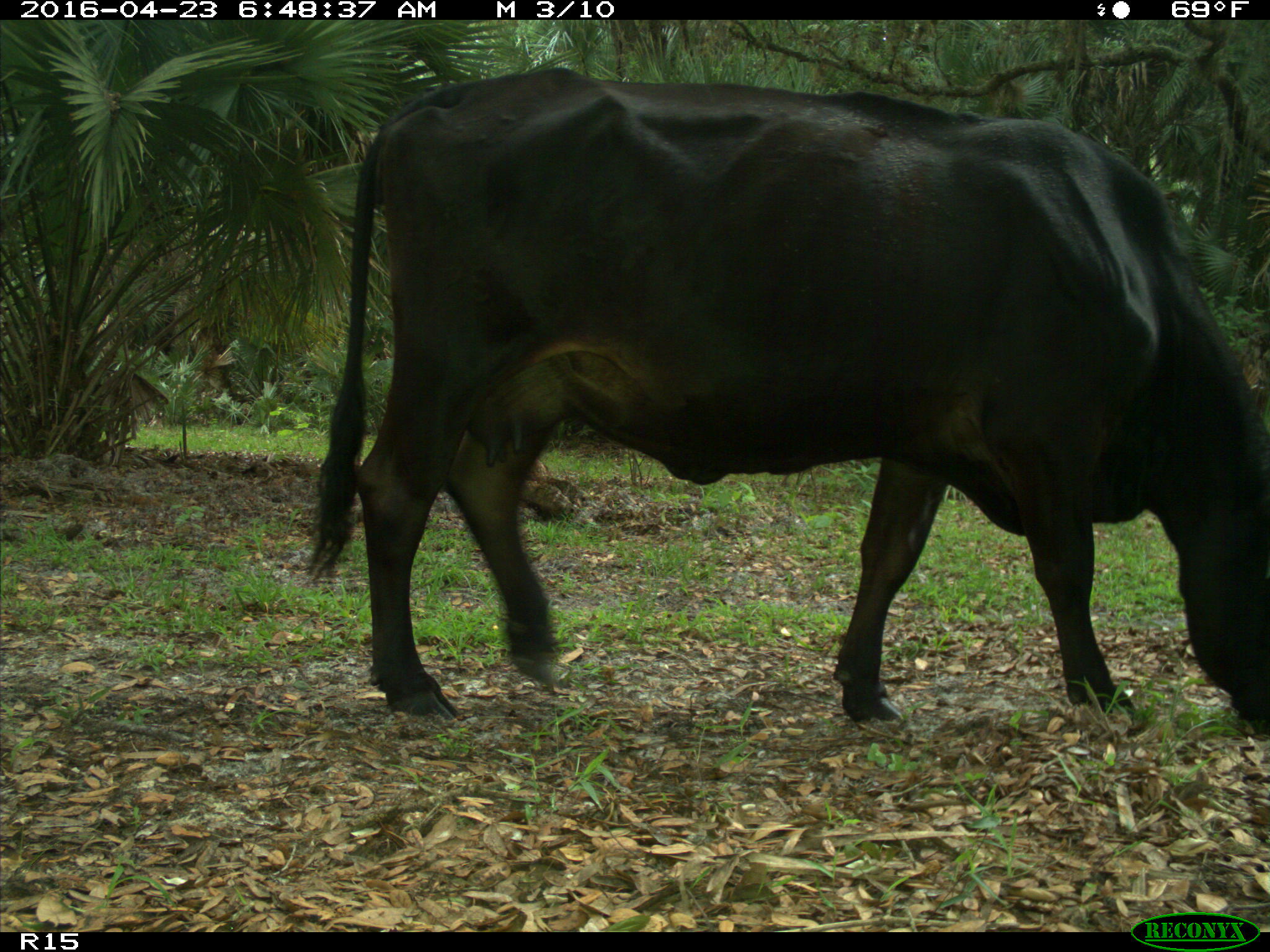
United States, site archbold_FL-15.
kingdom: Animalia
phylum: Chordata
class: Mammalia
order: Artiodactyla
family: Bovidae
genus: Bos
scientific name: Bos taurus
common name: domestic cow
Bos taurus (domestic cow).